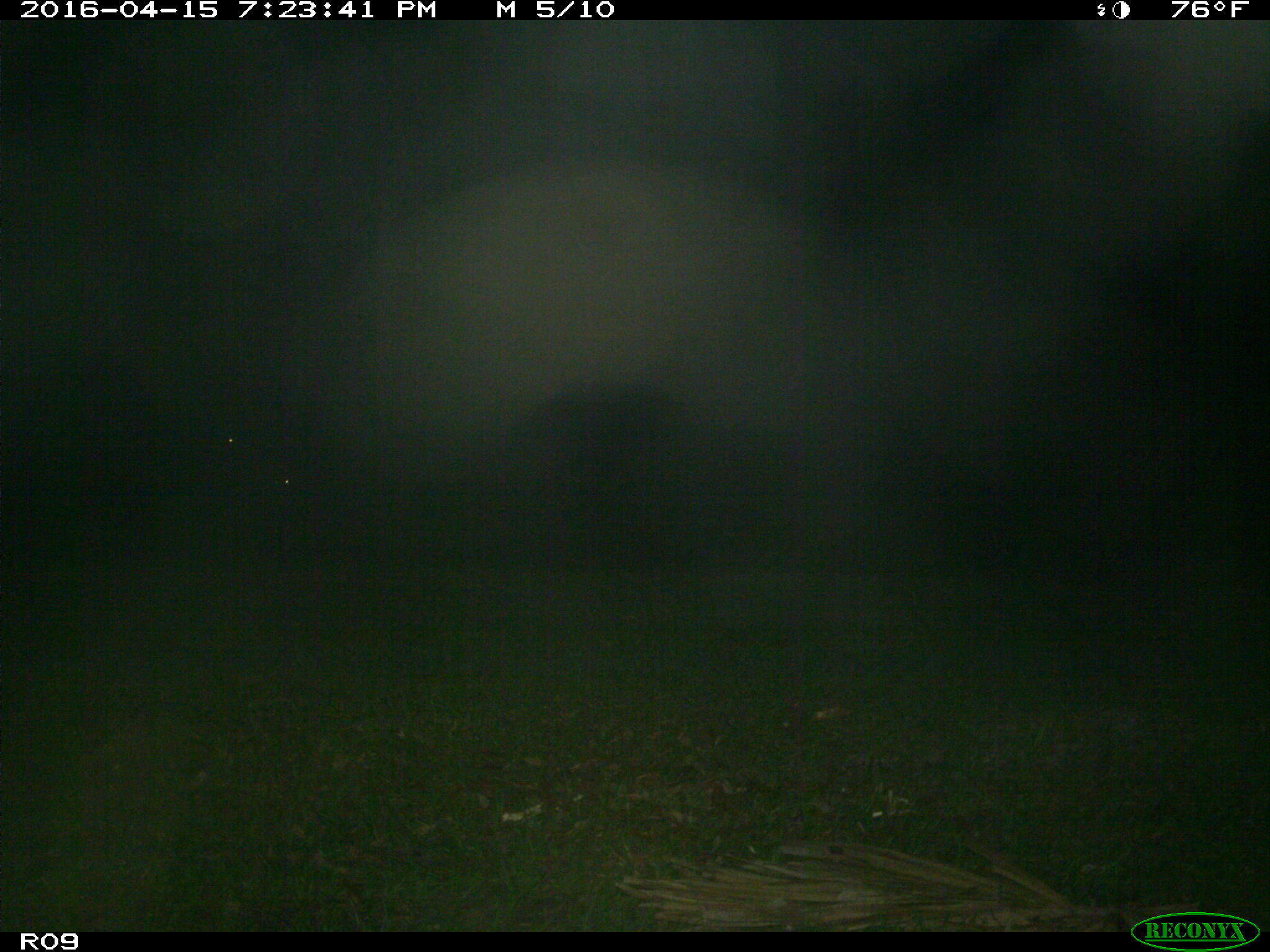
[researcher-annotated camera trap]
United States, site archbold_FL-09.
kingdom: Animalia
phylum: Chordata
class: Mammalia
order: Artiodactyla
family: Bovidae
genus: Bos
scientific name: Bos taurus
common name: domestic cow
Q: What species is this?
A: Bos taurus (domestic cow).